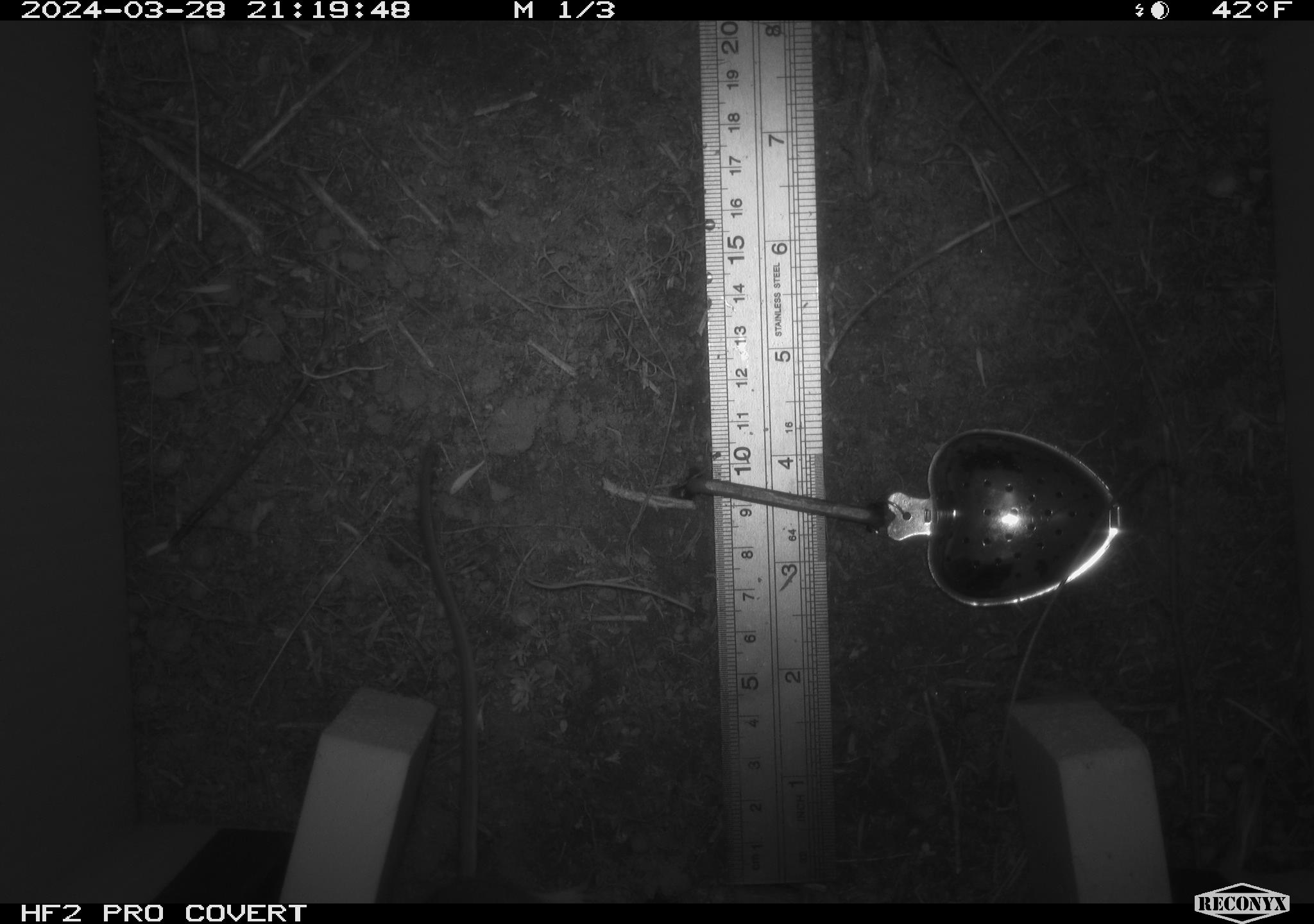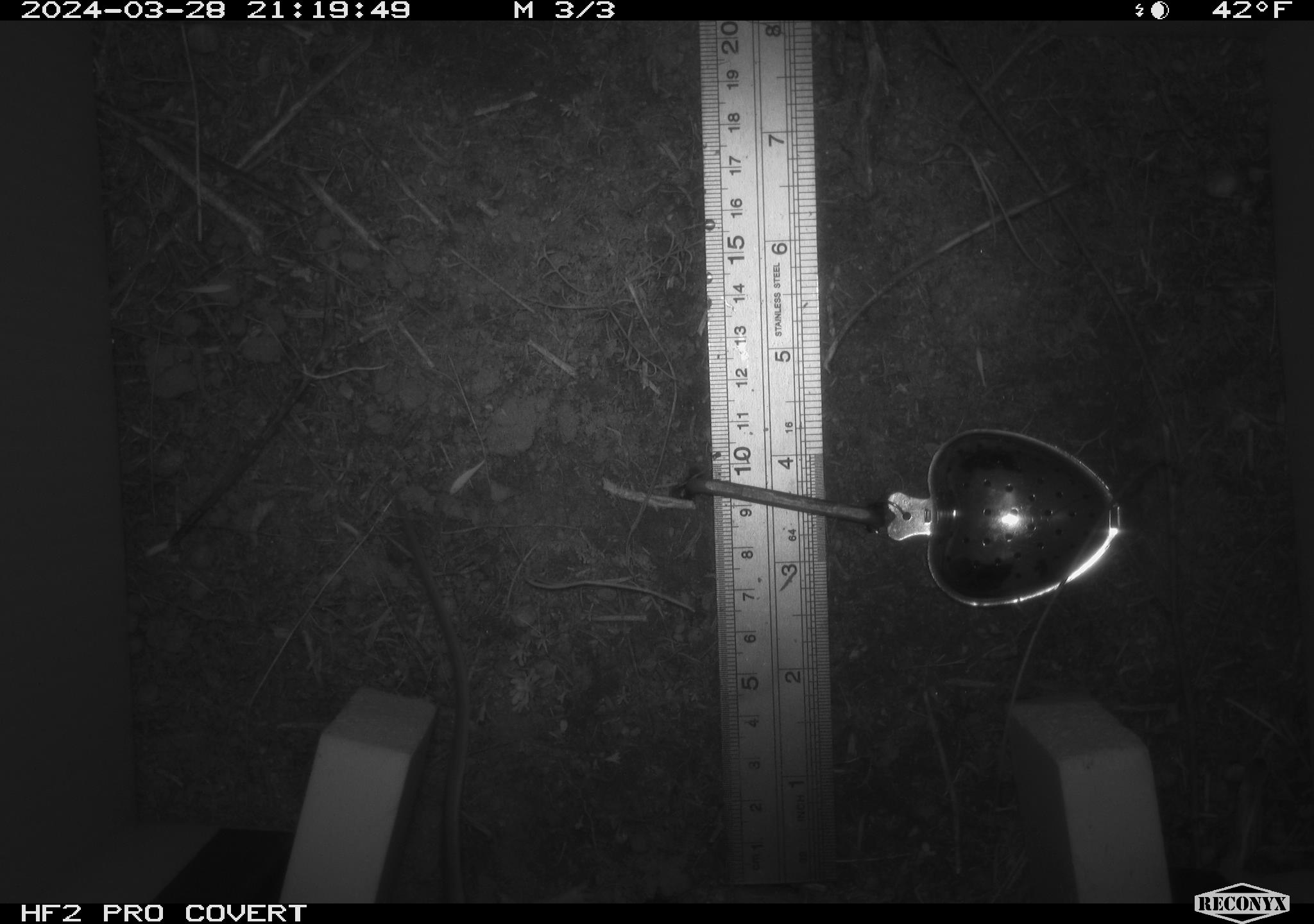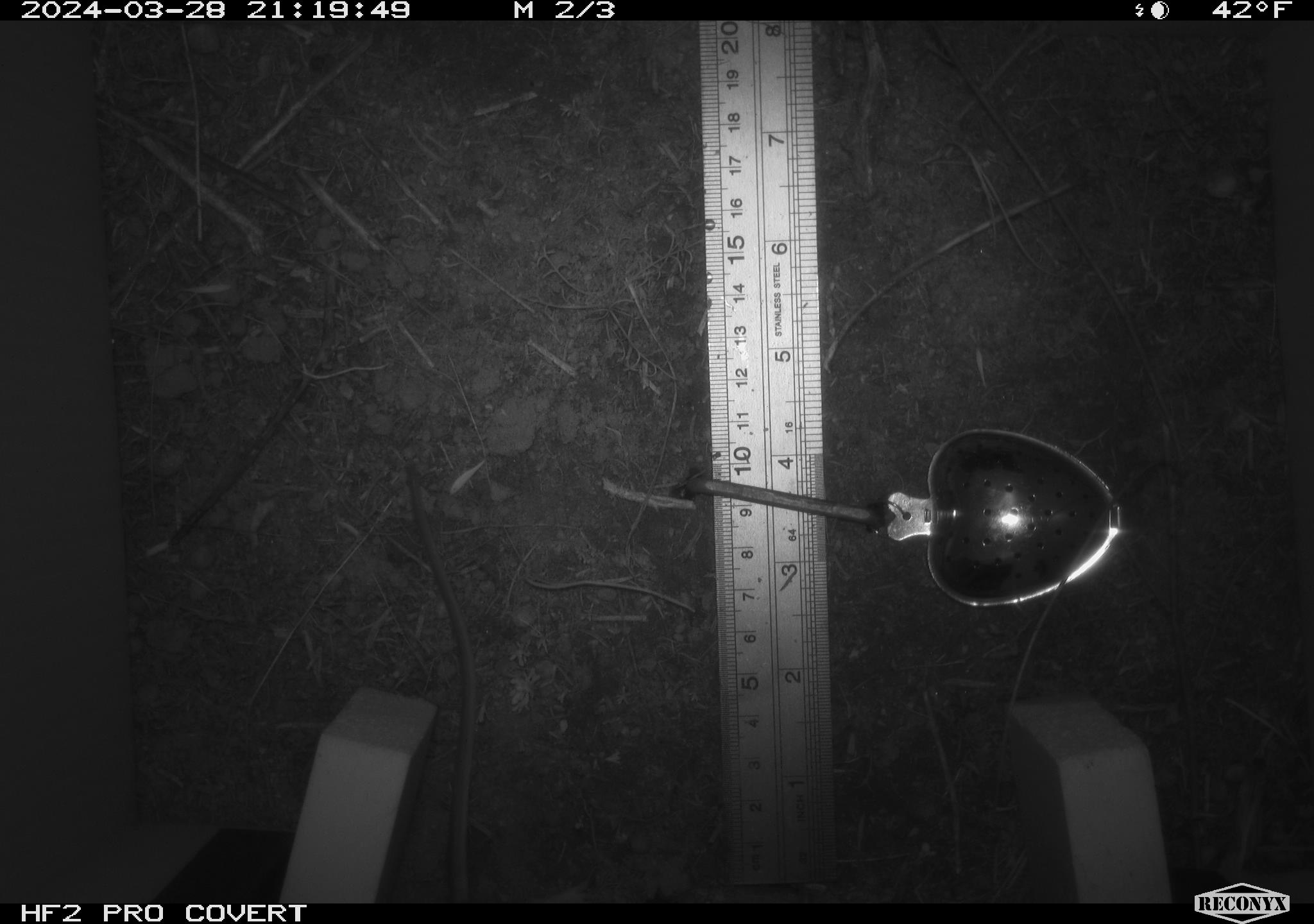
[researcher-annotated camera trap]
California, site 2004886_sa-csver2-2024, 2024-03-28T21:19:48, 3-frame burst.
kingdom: Animalia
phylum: Chordata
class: Mammalia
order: Rodentia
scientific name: Rodentia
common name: rodent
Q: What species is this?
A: Rodent (Rodentia).